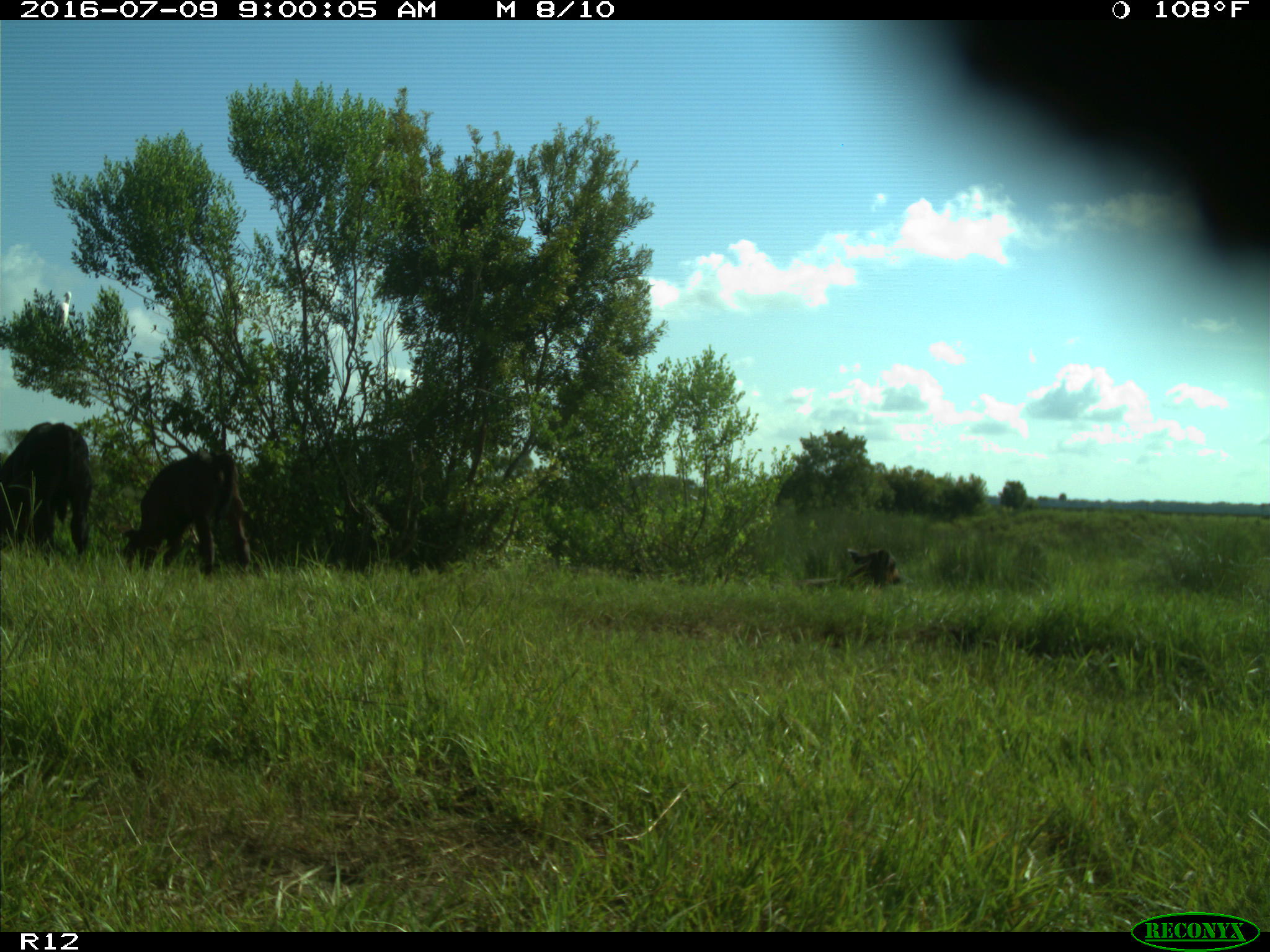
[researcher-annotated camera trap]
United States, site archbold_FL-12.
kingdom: Animalia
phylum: Chordata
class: Mammalia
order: Artiodactyla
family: Bovidae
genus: Bos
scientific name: Bos taurus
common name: domestic cow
Bos taurus (domestic cow).